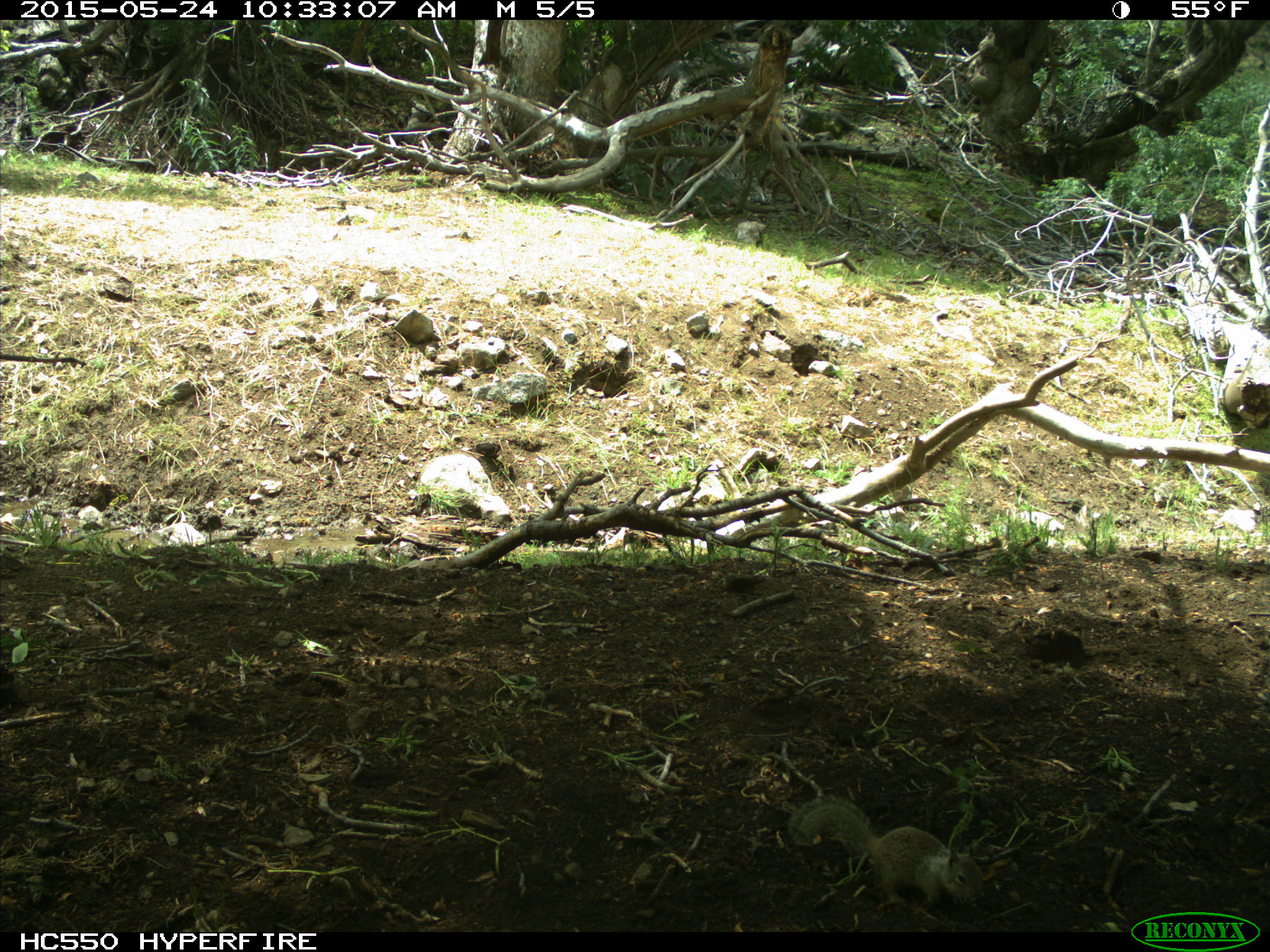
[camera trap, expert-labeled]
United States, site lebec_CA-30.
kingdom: Animalia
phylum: Chordata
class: Mammalia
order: Rodentia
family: Sciuridae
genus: Otospermophilus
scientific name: Otospermophilus beecheyi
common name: california ground squirrel